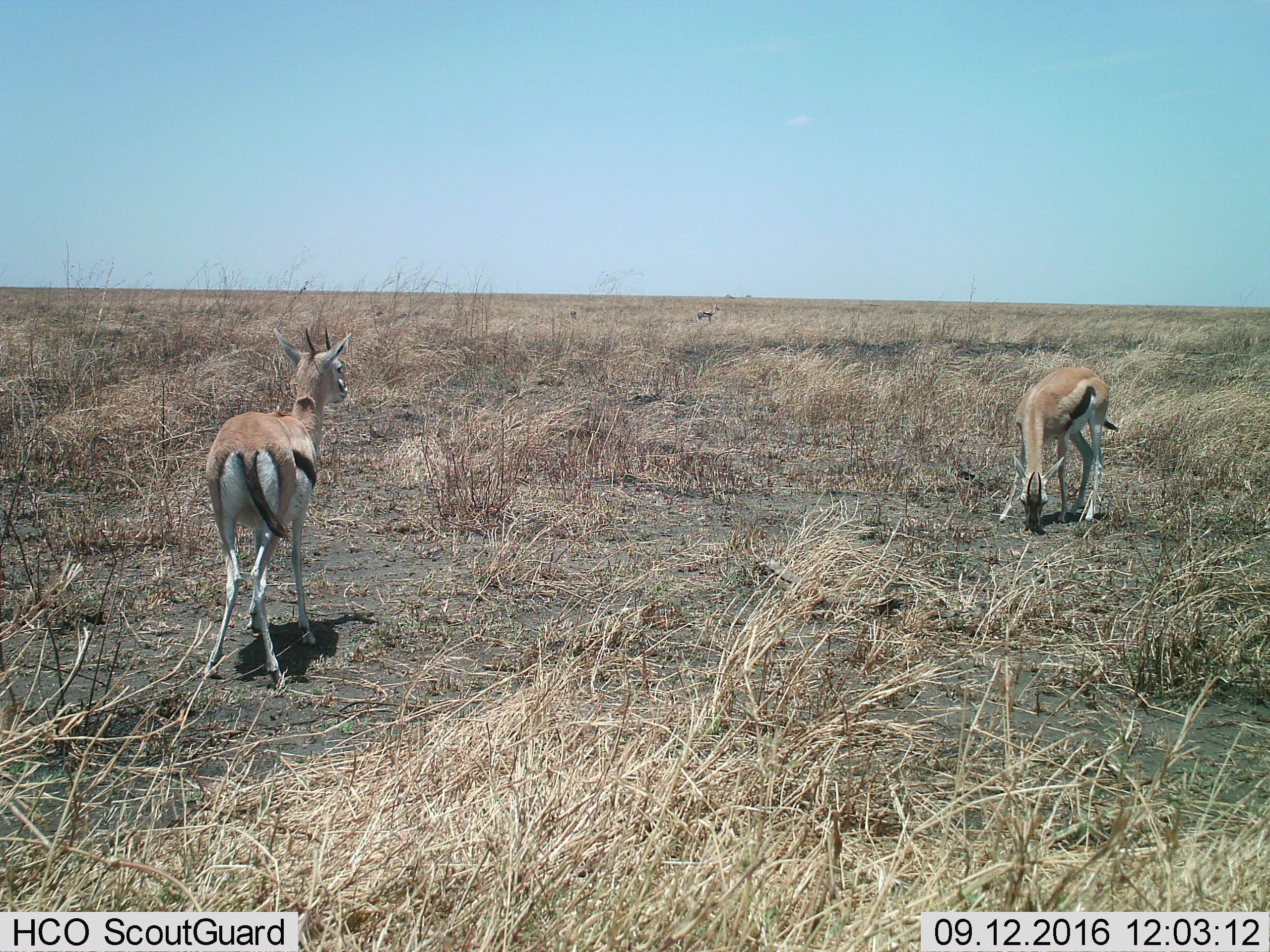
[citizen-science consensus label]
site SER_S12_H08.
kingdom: Animalia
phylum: Chordata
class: Mammalia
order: Artiodactyla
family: Bovidae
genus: Eudorcas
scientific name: Eudorcas thomsonii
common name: thomson's gazelle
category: gazellethomsons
Gazellethomsons (thomson's gazelle) (Eudorcas thomsonii), count 3. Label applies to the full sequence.